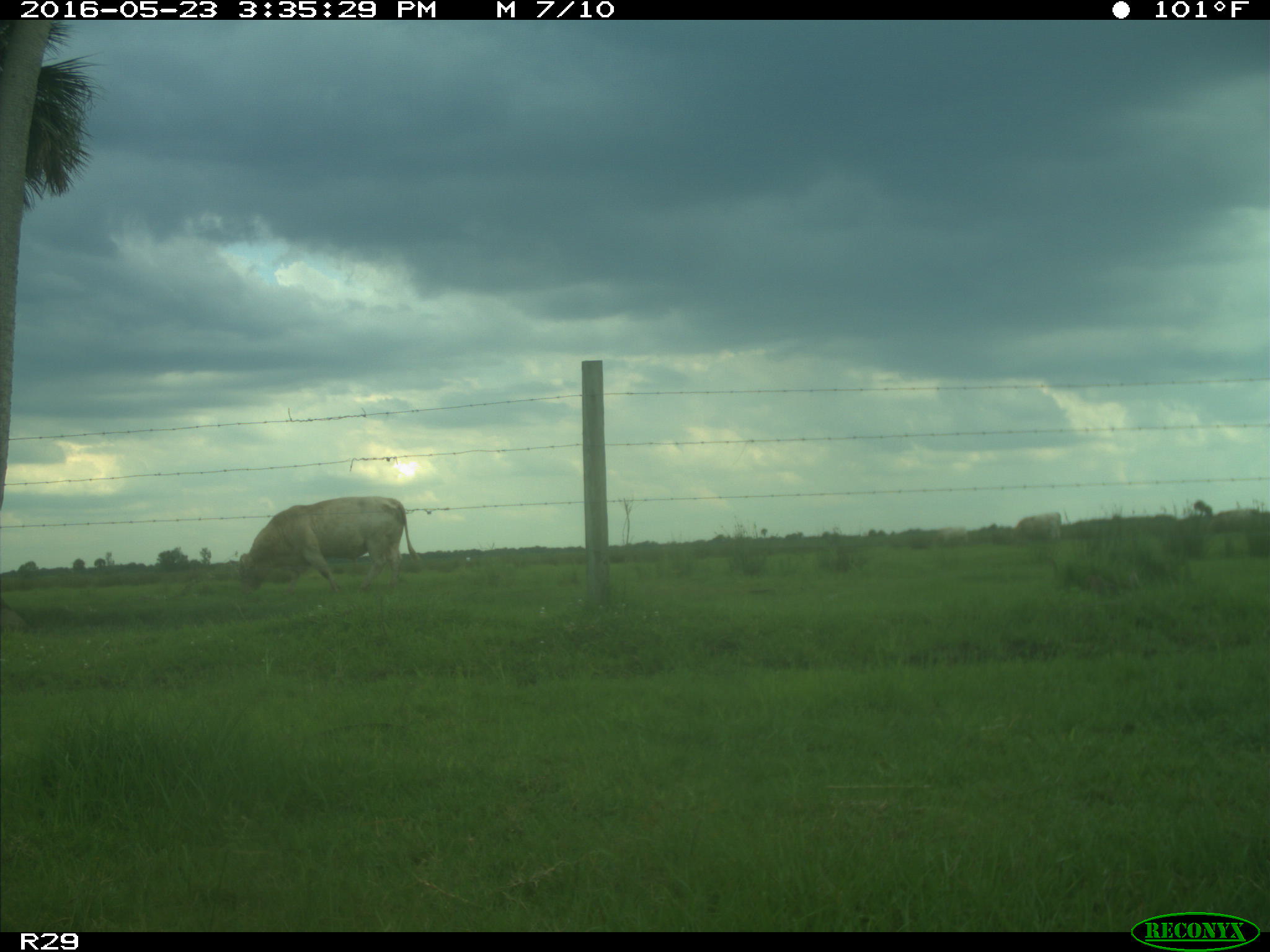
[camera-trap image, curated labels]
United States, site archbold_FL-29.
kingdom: Animalia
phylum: Chordata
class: Mammalia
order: Artiodactyla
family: Bovidae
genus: Bos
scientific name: Bos taurus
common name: domestic cow